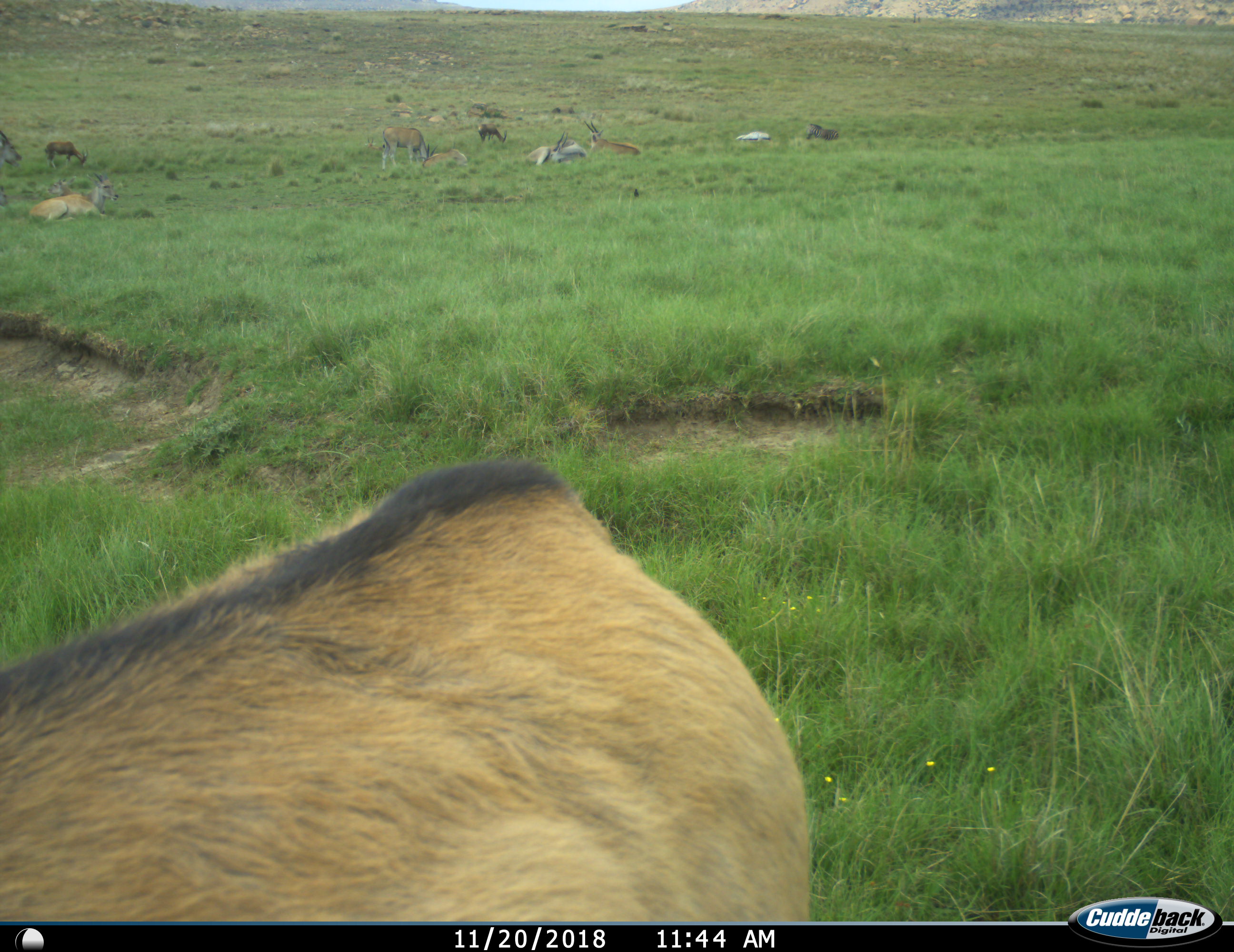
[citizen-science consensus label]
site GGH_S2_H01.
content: unidentified animal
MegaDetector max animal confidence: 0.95